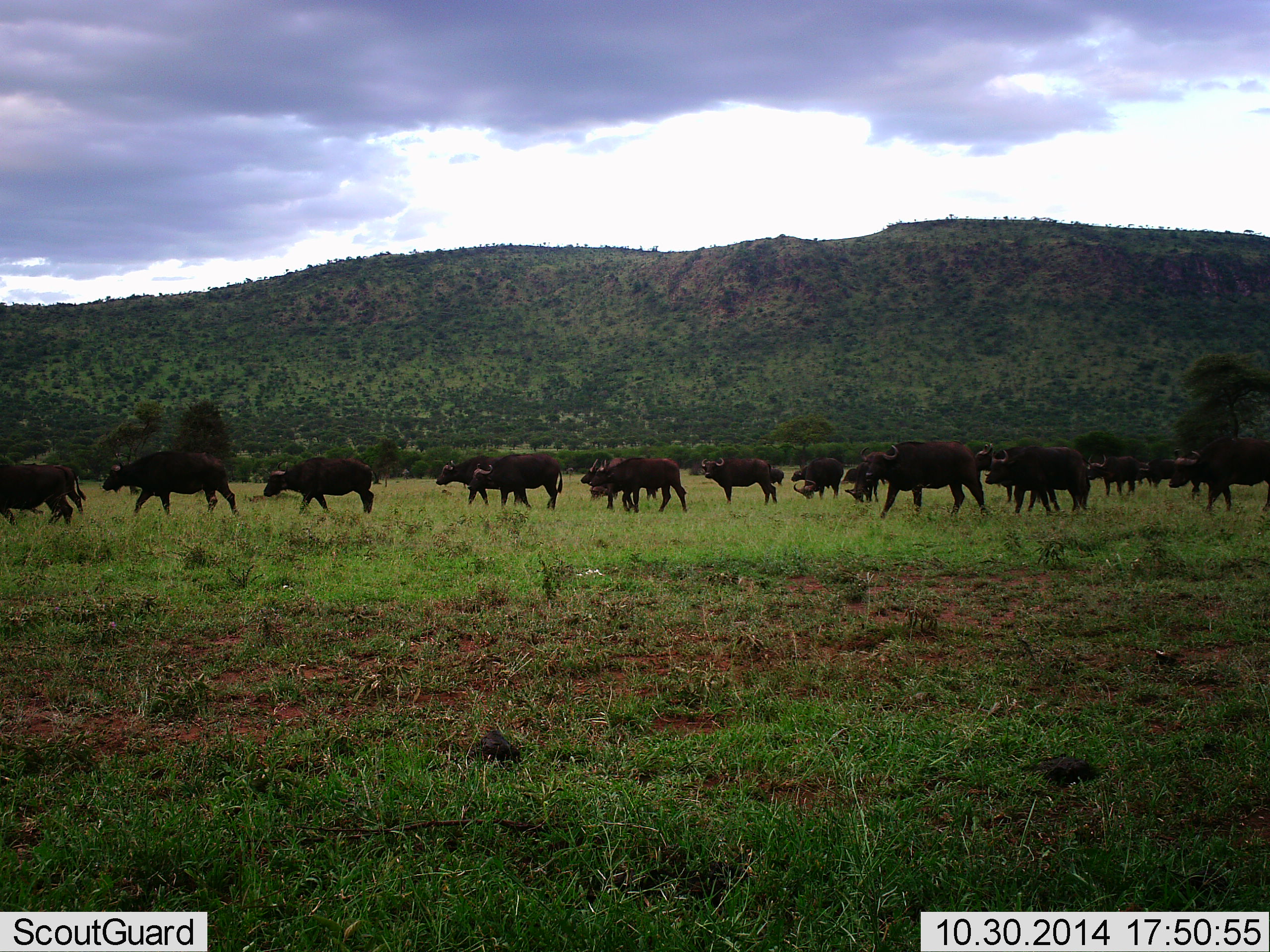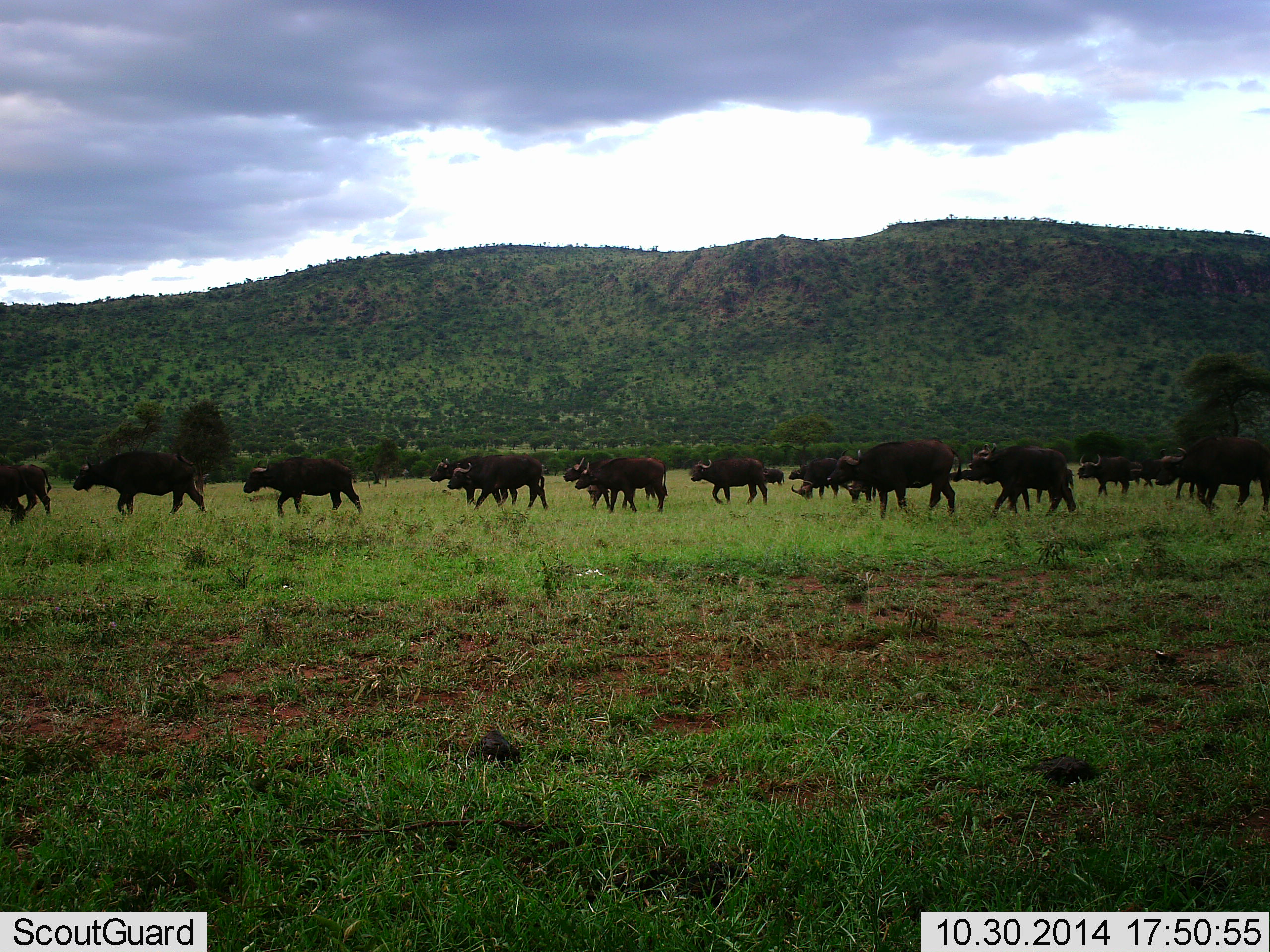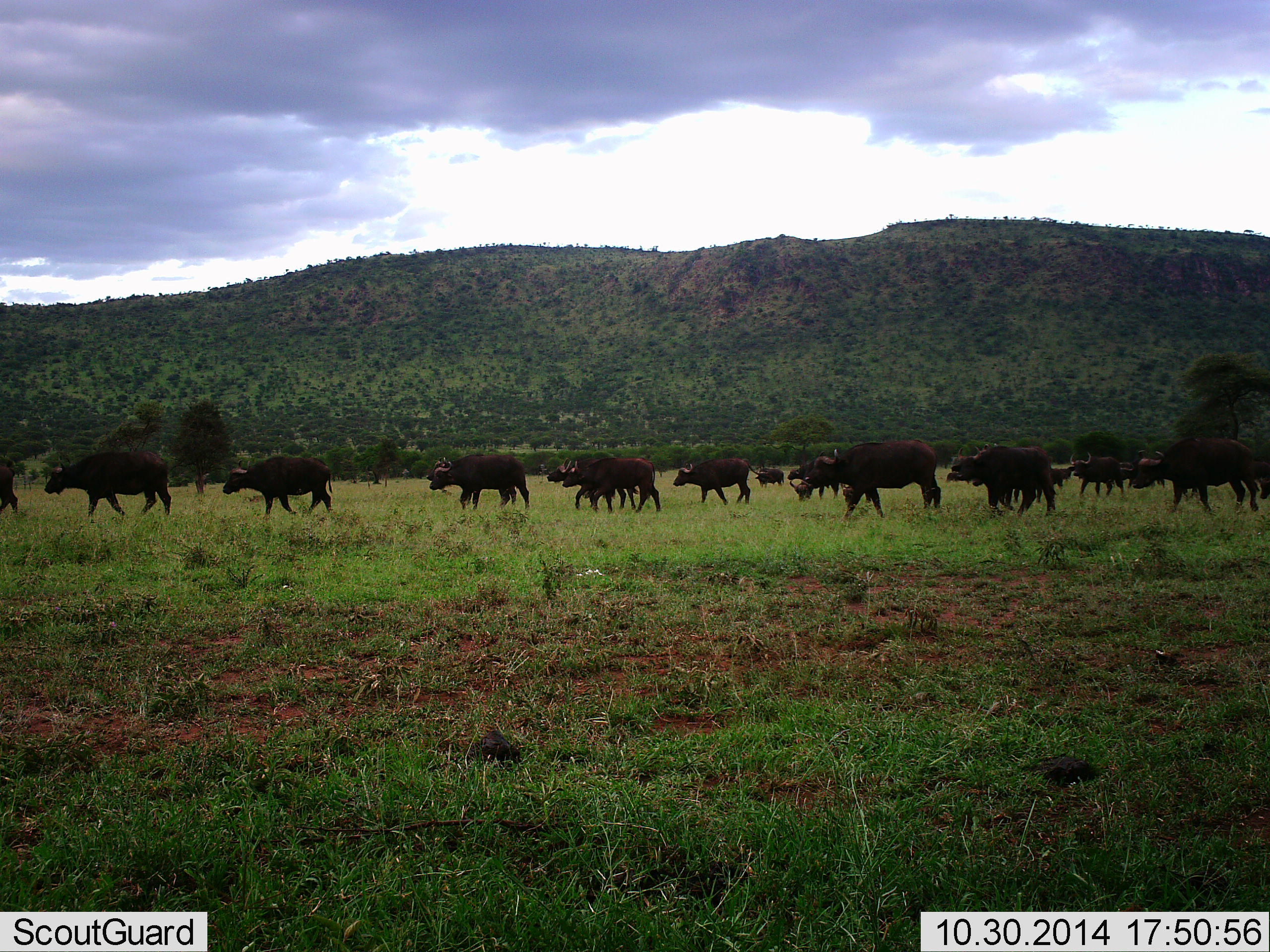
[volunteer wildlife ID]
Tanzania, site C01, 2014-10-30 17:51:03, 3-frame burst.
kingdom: Animalia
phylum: Chordata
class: Mammalia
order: Artiodactyla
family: Bovidae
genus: Syncerus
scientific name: Syncerus caffer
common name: cape buffalo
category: buffalo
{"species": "buffalo (cape buffalo) (Syncerus caffer)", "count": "11-50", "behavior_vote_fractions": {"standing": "20%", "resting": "0%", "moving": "100%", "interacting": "0%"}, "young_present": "0%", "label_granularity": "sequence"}